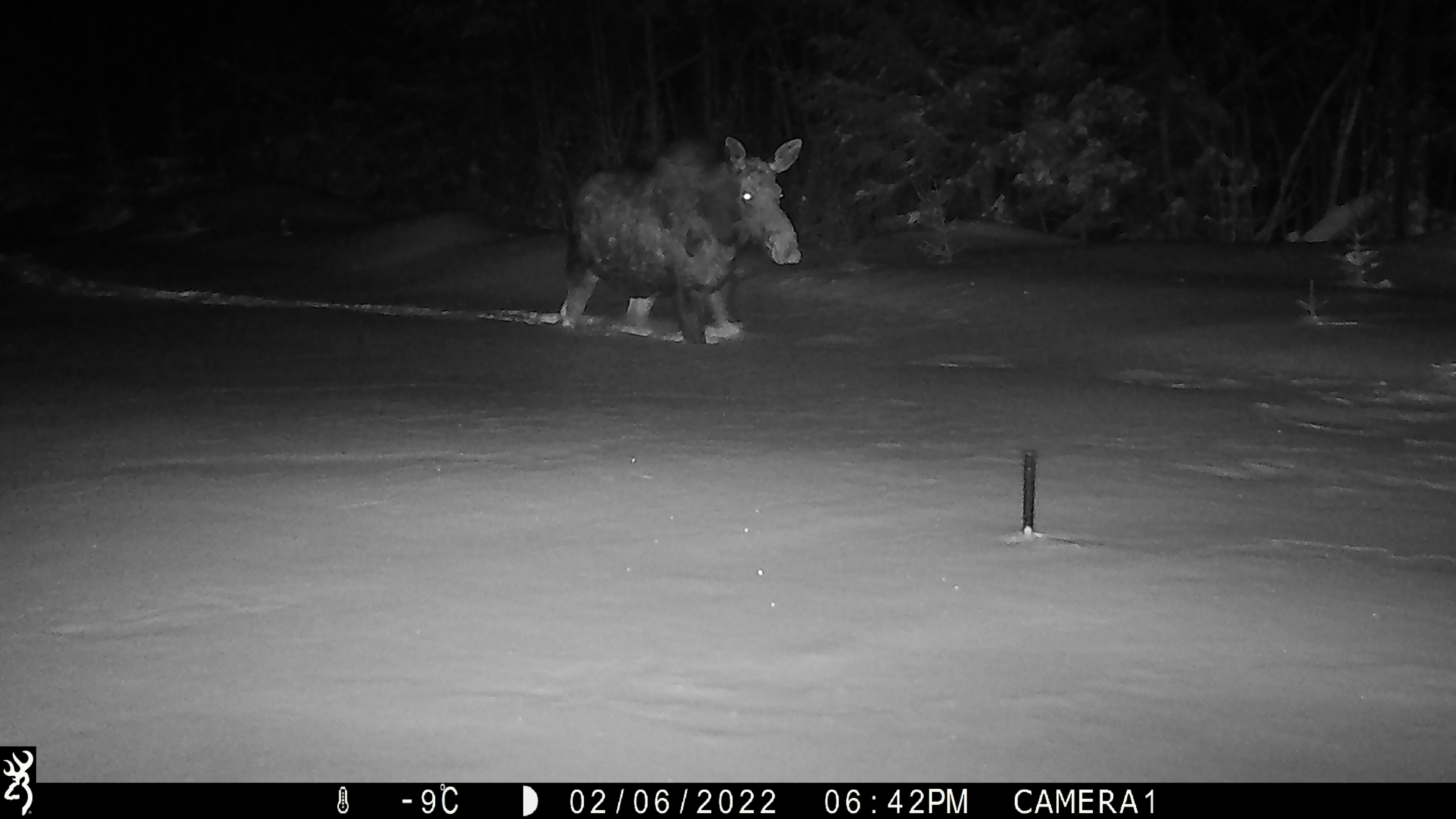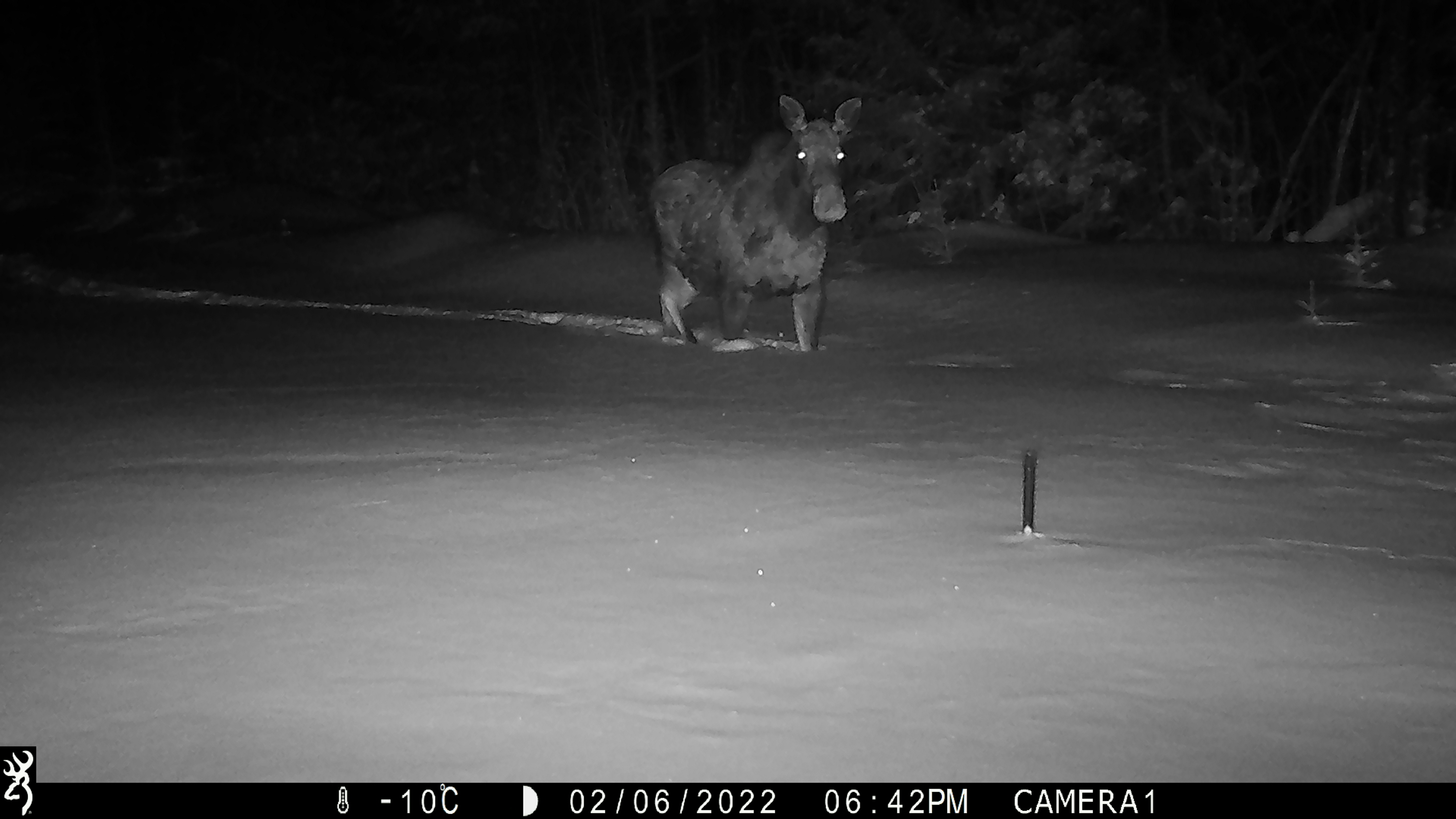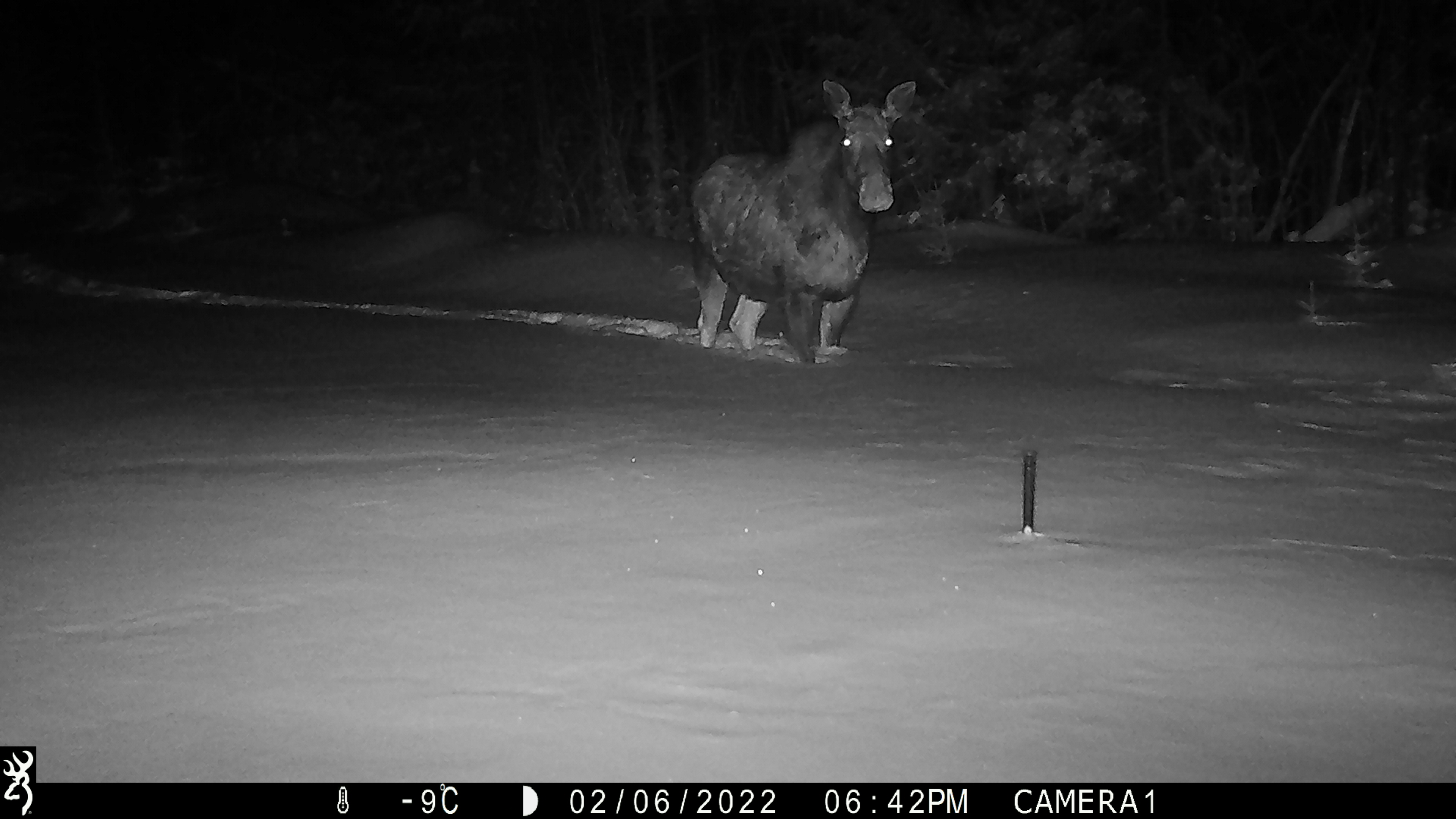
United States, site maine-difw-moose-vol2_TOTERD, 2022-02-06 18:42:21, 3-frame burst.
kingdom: Animalia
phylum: Chordata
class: Mammalia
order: Artiodactyla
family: Cervidae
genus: Alces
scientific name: Alces alces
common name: moose